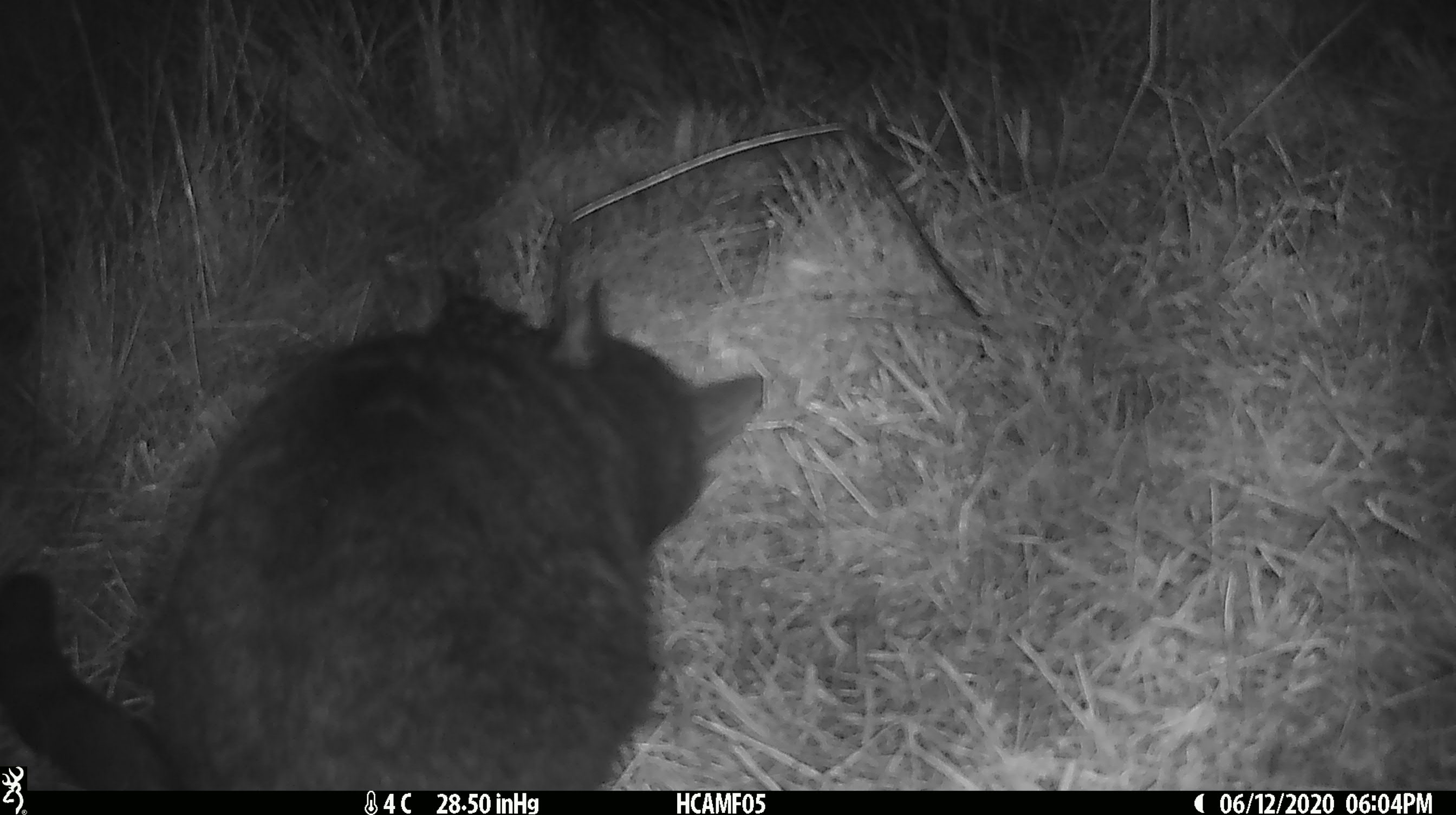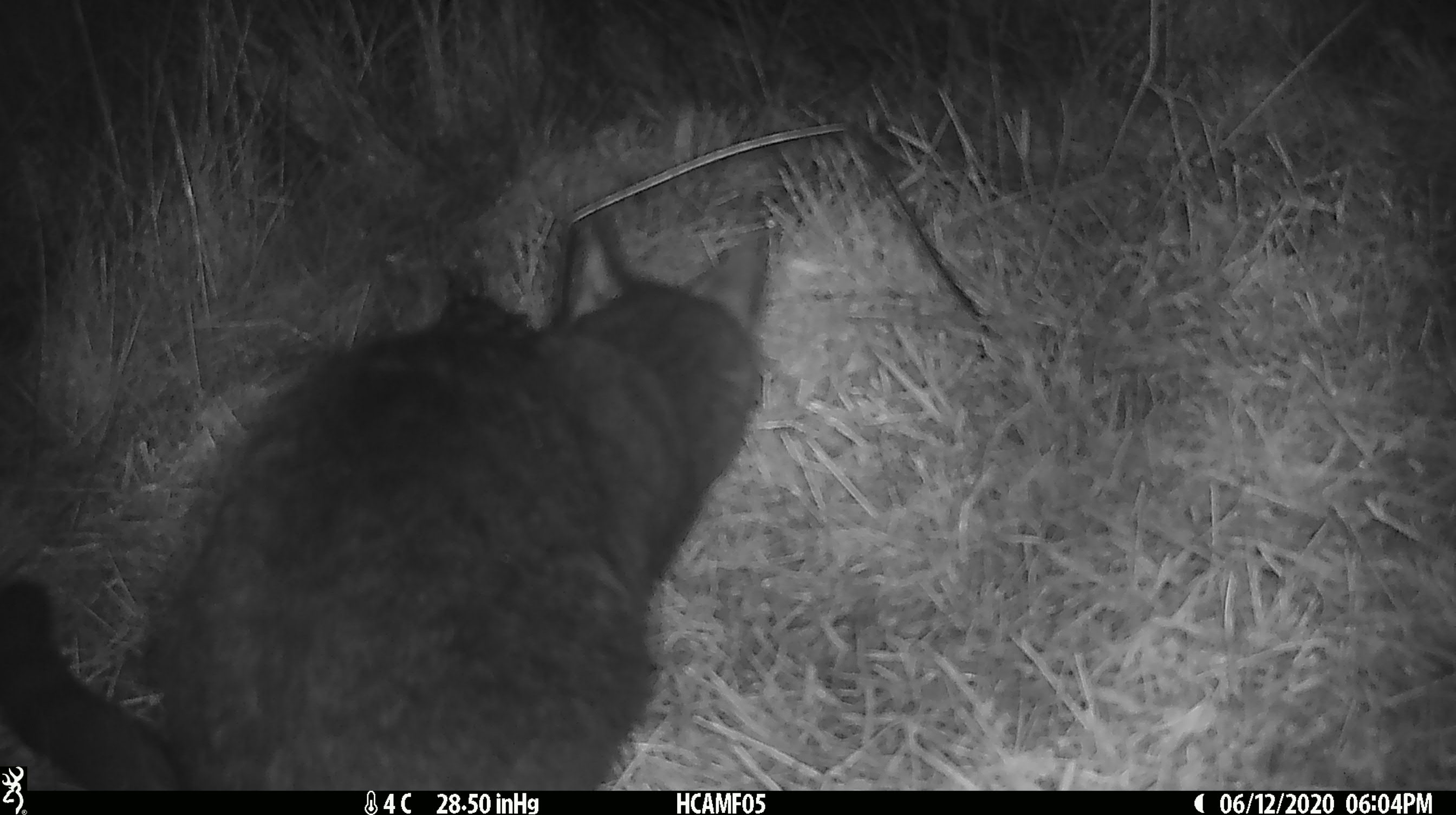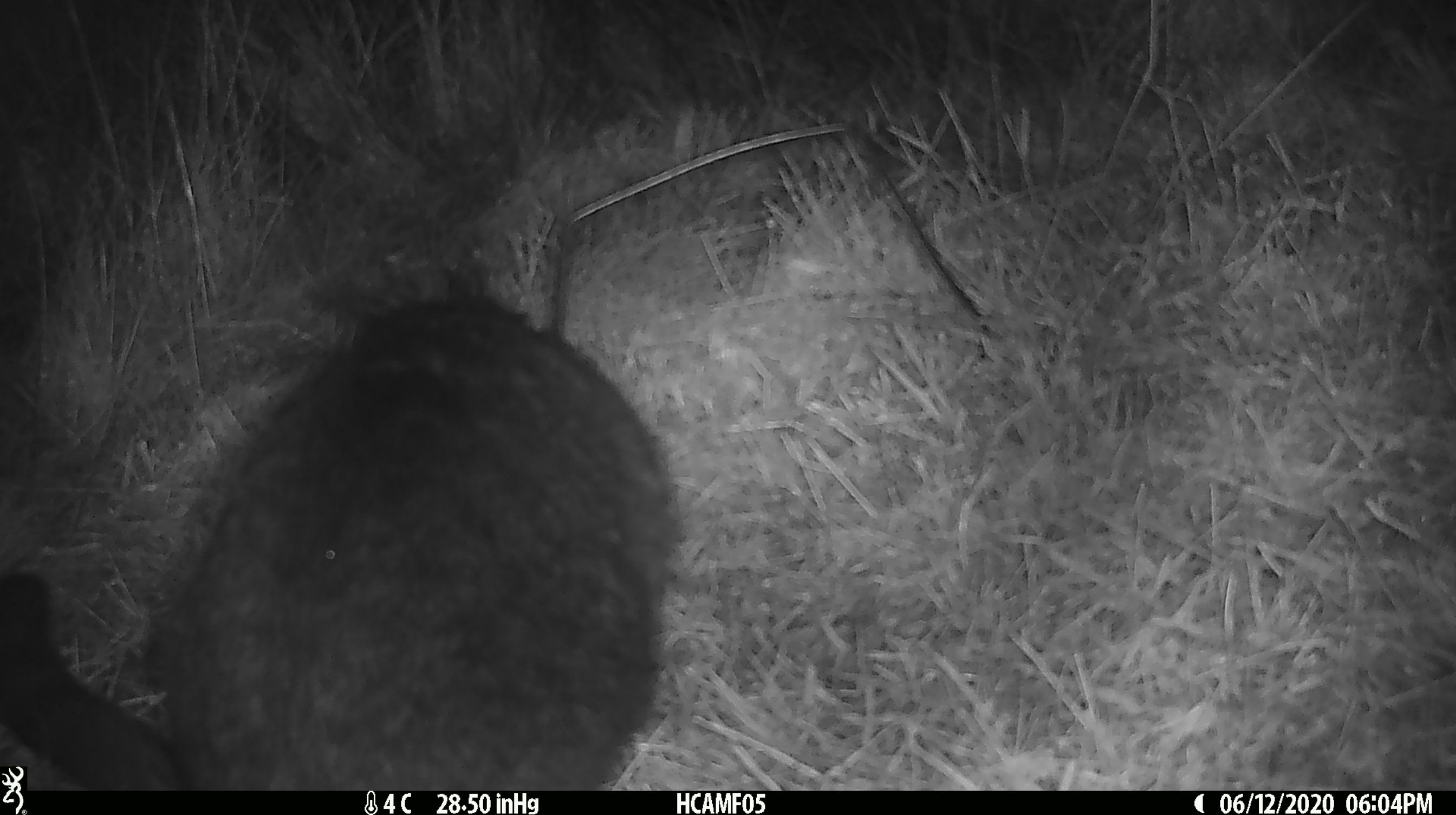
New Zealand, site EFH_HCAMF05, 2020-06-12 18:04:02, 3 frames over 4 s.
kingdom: Animalia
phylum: Chordata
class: Mammalia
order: Carnivora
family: Felidae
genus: Felis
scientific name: Felis catus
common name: domestic cat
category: cat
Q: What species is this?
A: Cat (domestic cat) (Felis catus).